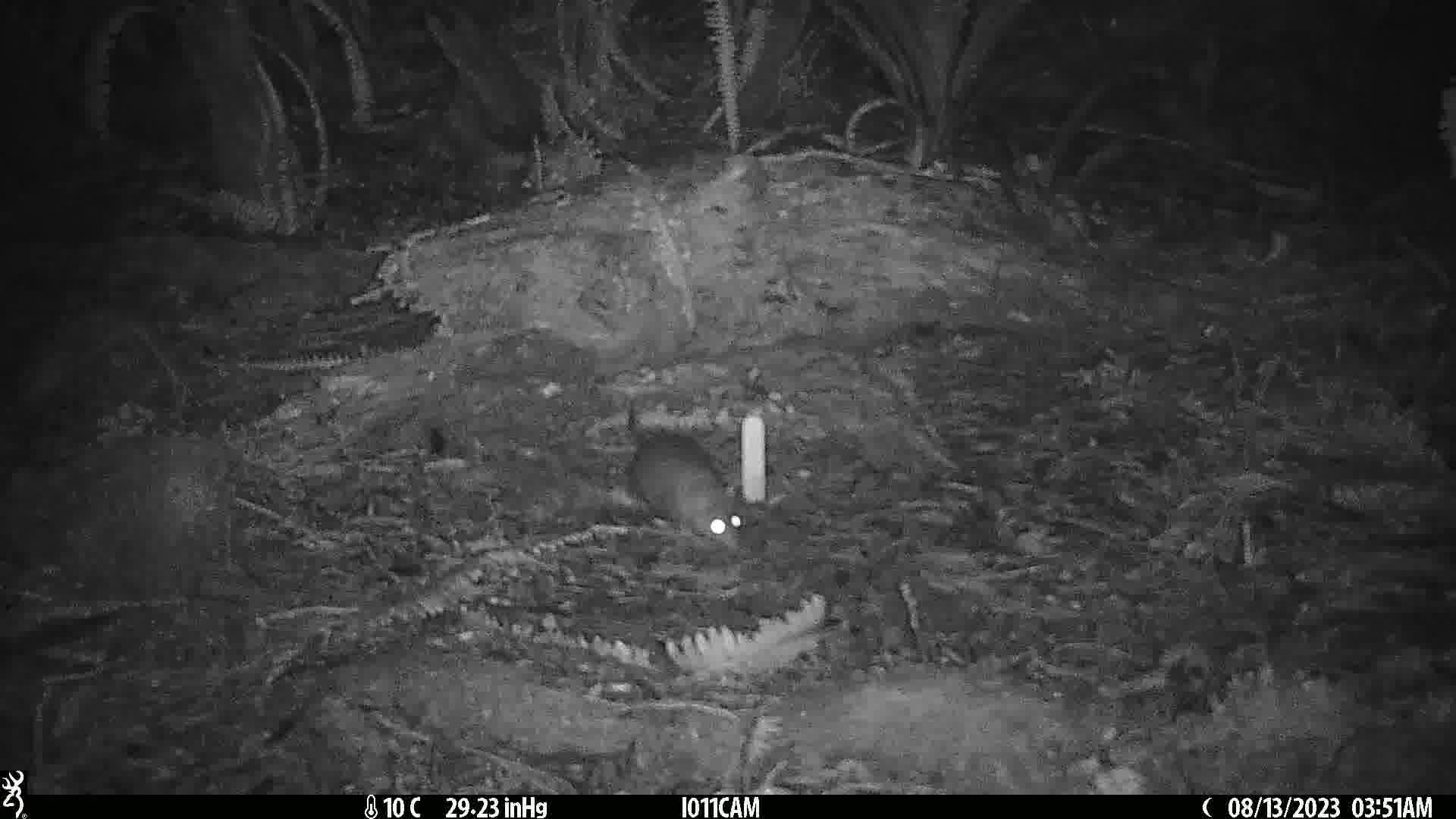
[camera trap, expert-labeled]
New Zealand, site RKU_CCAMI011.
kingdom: Animalia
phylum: Chordata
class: Mammalia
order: Rodentia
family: Muridae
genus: Rattus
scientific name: Rattus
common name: rat